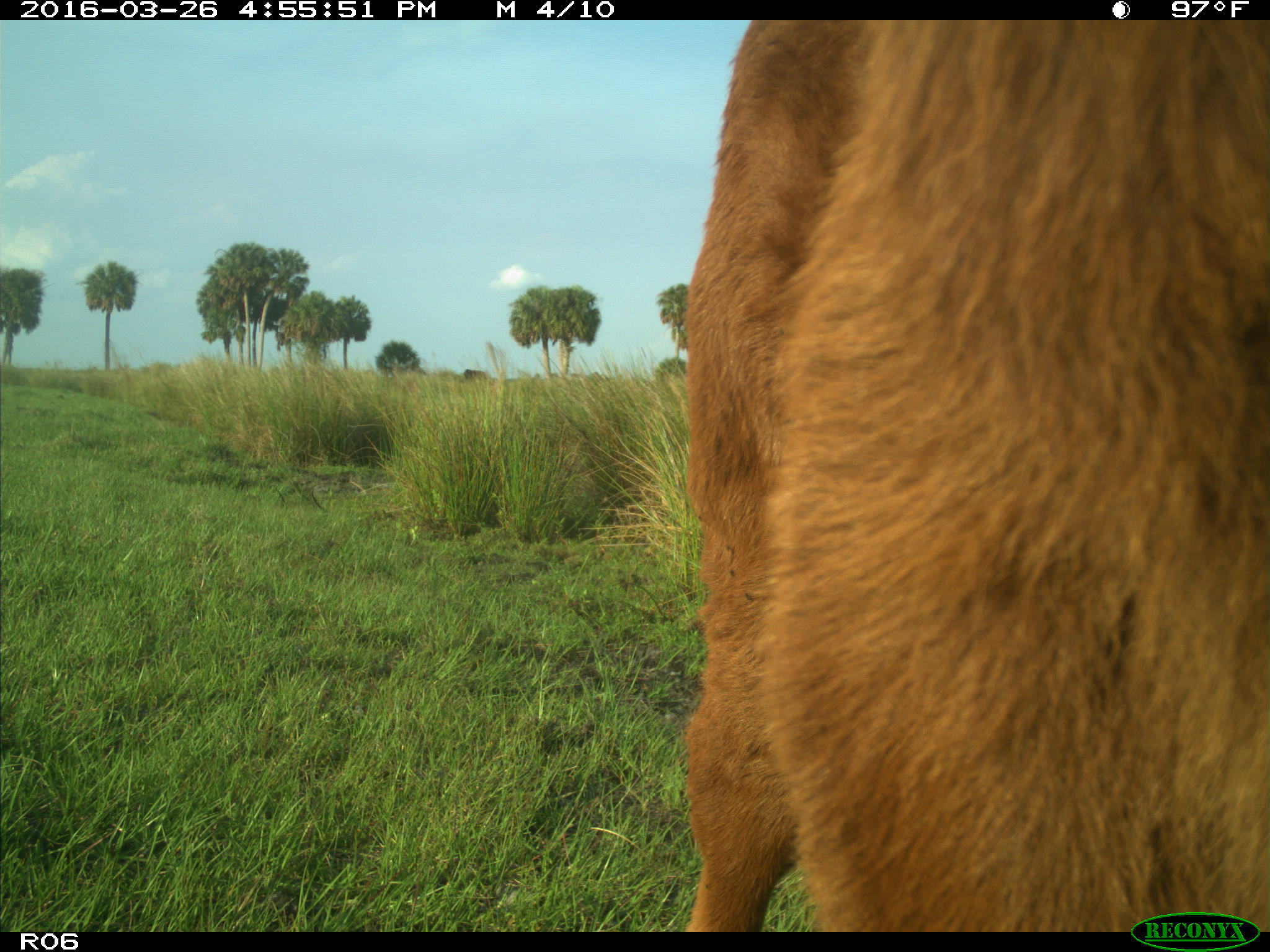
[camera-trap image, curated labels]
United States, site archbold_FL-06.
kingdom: Animalia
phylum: Chordata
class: Mammalia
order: Artiodactyla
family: Bovidae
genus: Bos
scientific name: Bos taurus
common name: domestic cow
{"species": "Bos taurus (domestic cow)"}